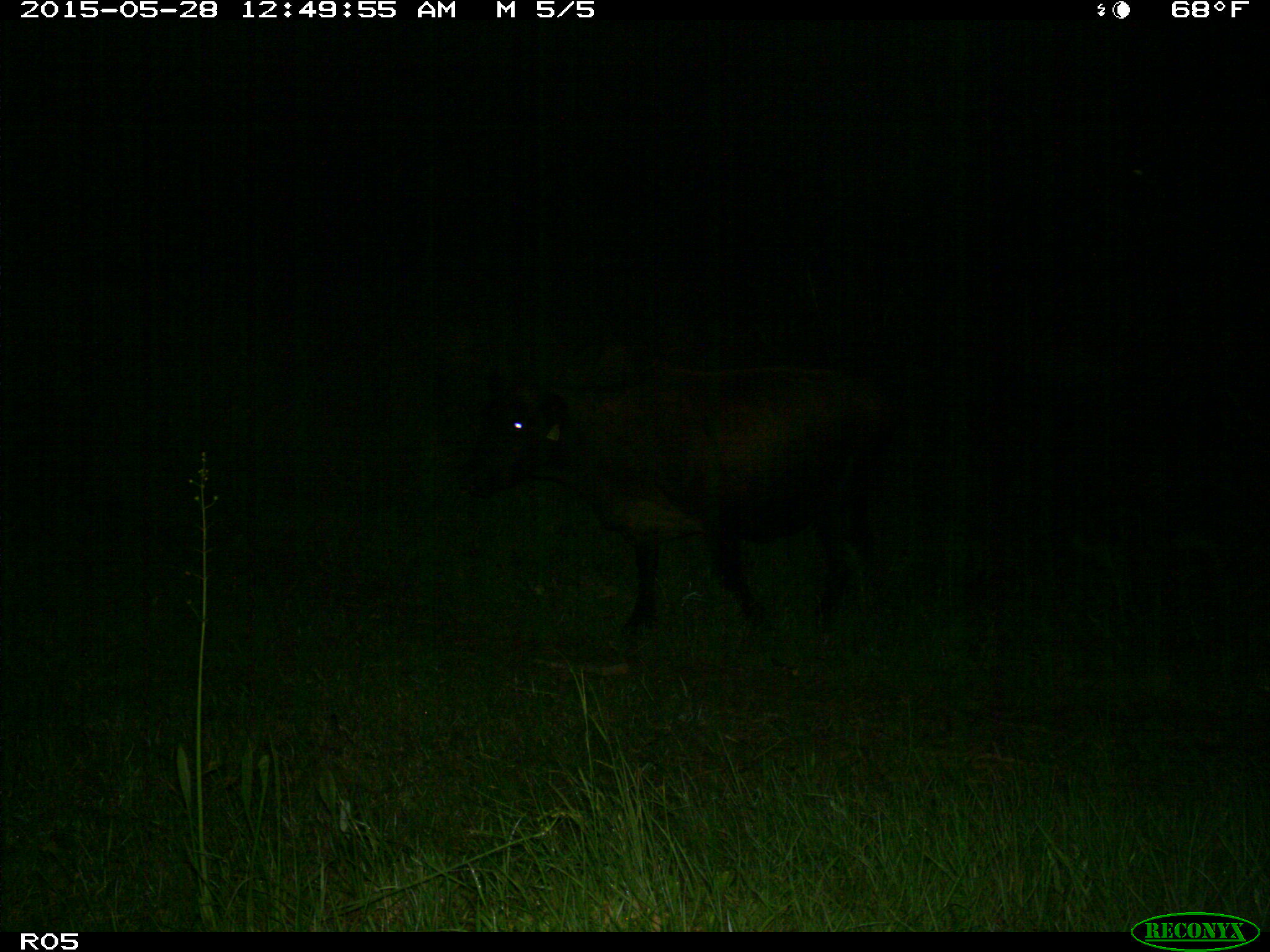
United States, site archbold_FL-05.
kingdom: Animalia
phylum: Chordata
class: Mammalia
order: Artiodactyla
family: Bovidae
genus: Bos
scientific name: Bos taurus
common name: domestic cow